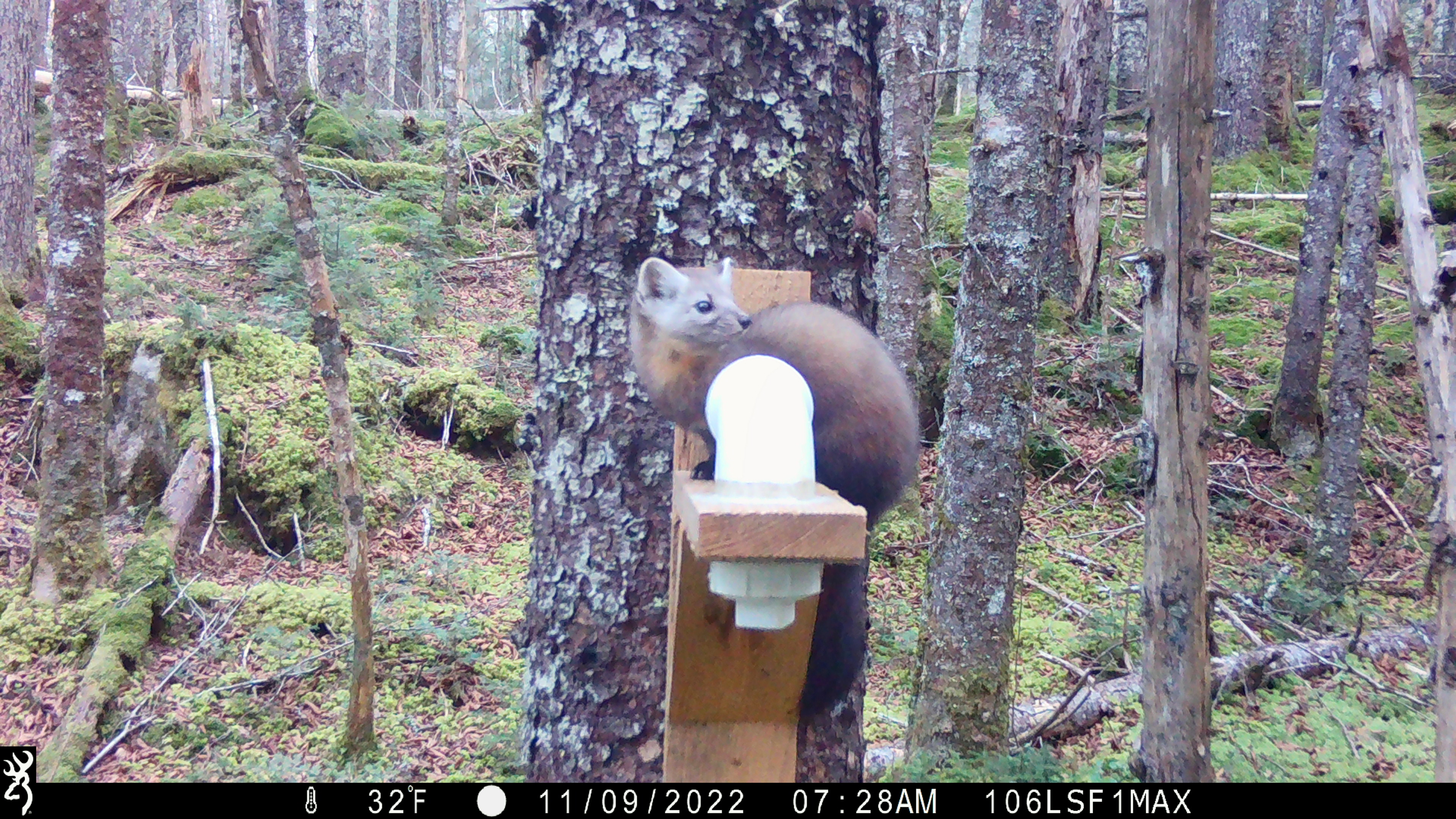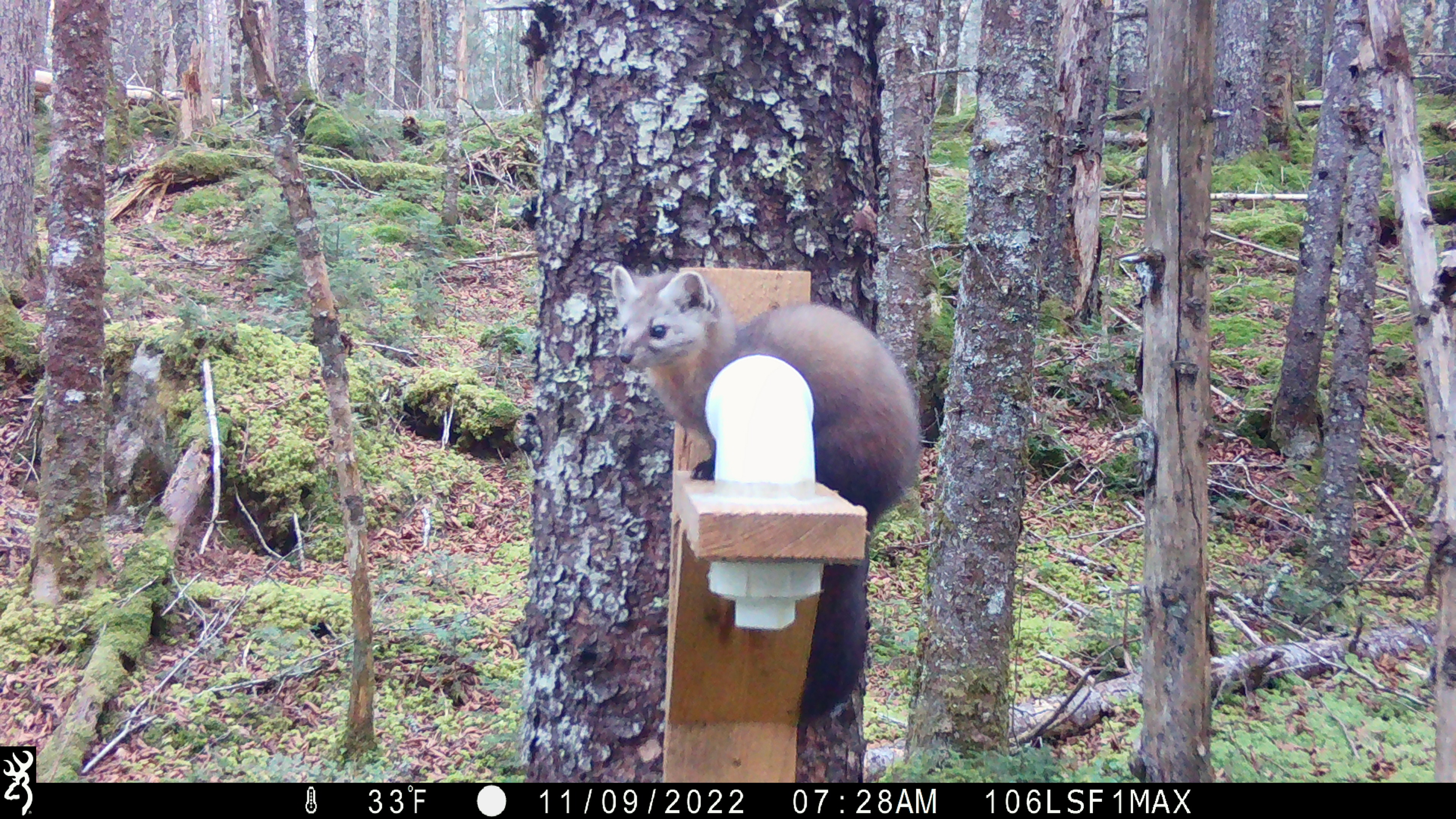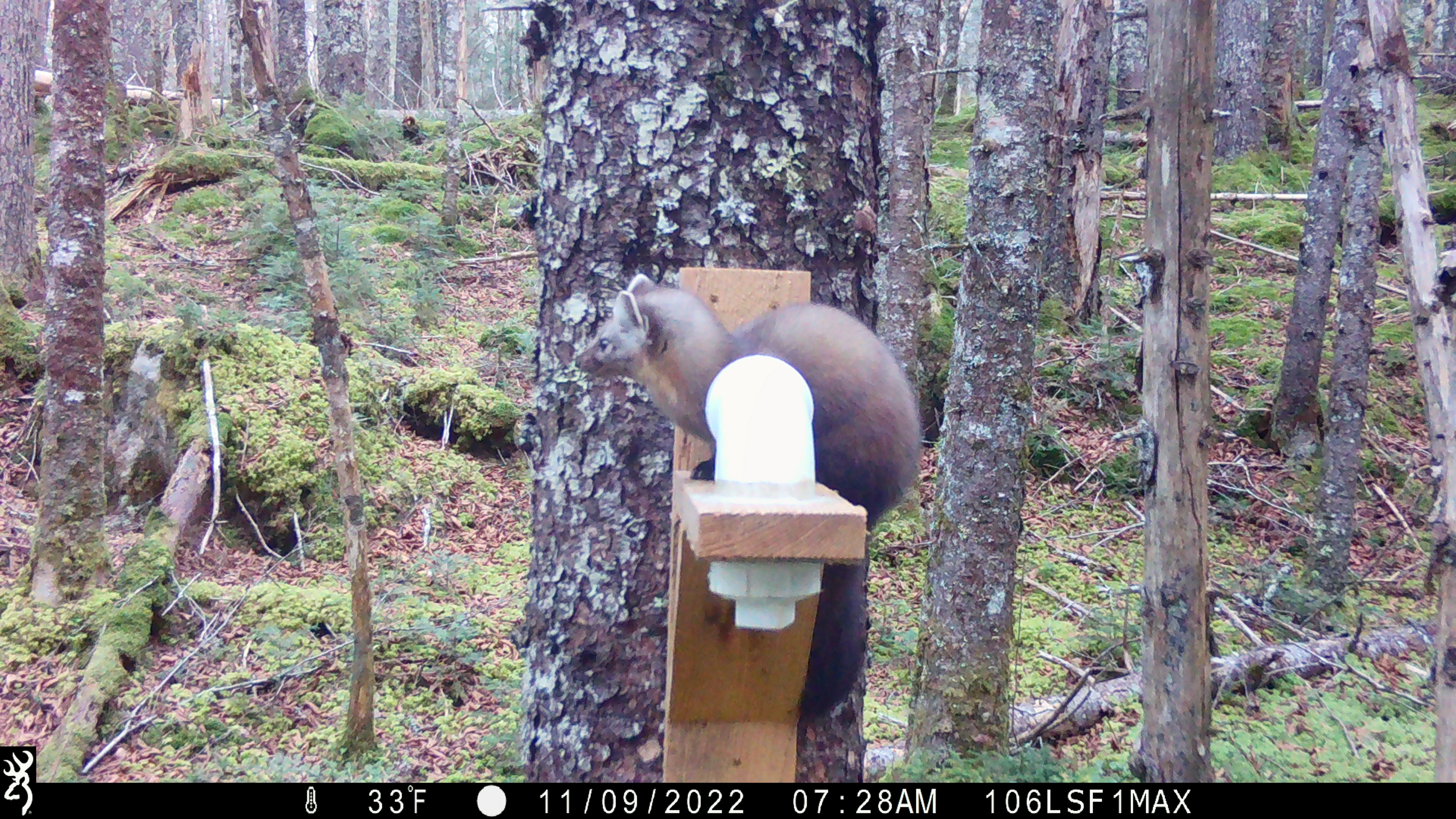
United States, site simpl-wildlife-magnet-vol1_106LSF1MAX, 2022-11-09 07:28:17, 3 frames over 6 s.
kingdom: Animalia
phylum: Chordata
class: Mammalia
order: Carnivora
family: Mustelidae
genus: Martes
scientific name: Martes americana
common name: american marten